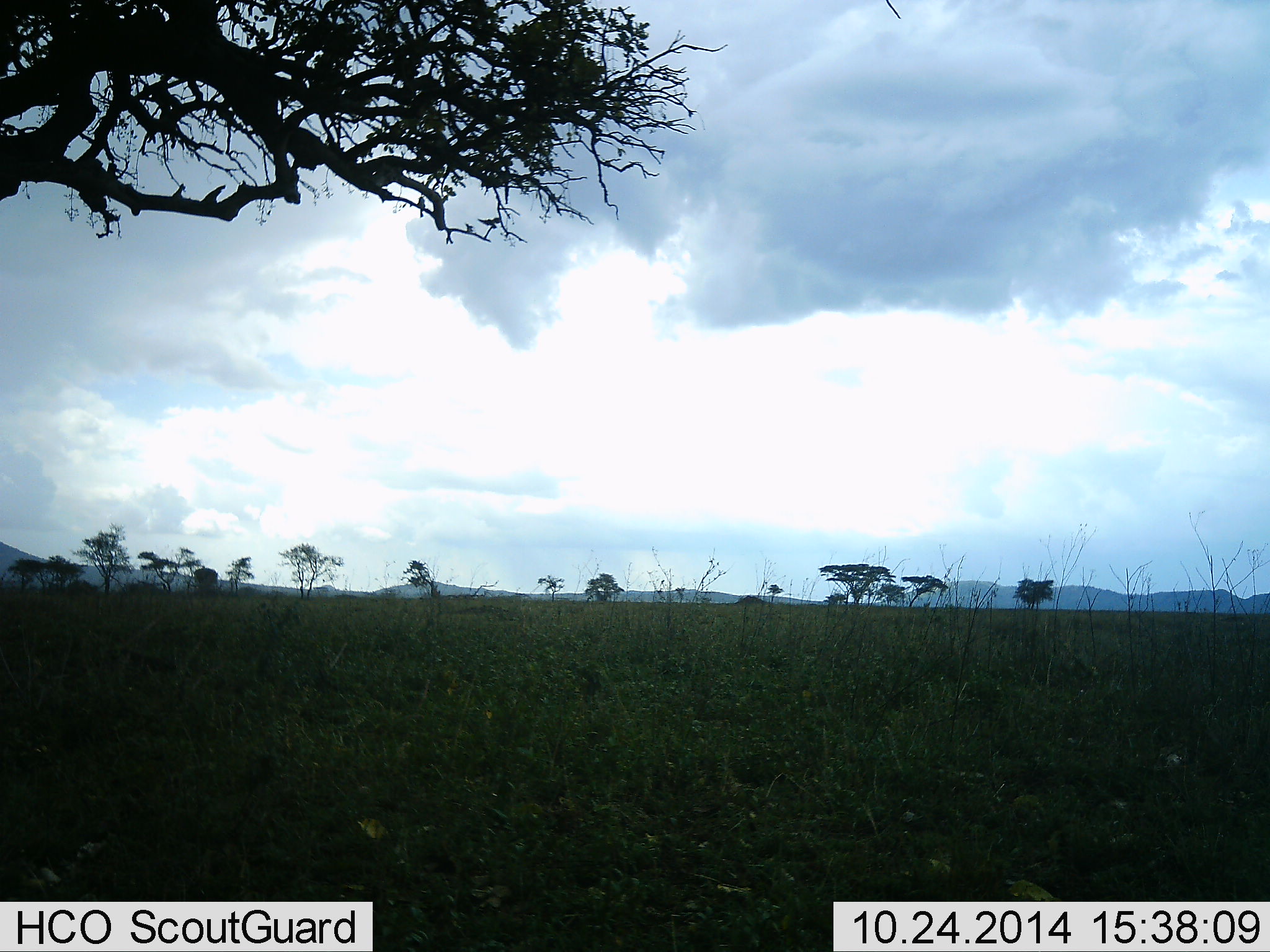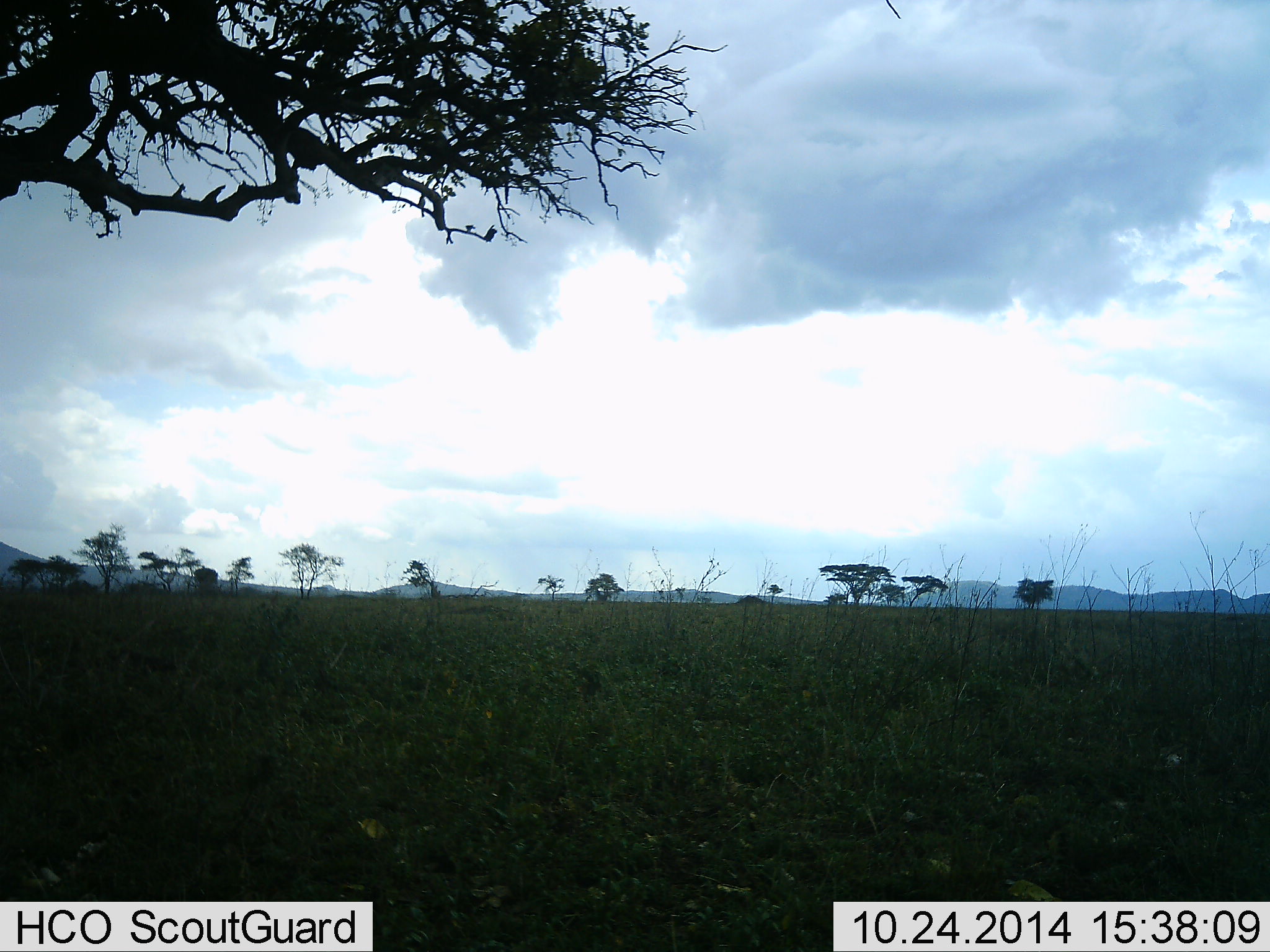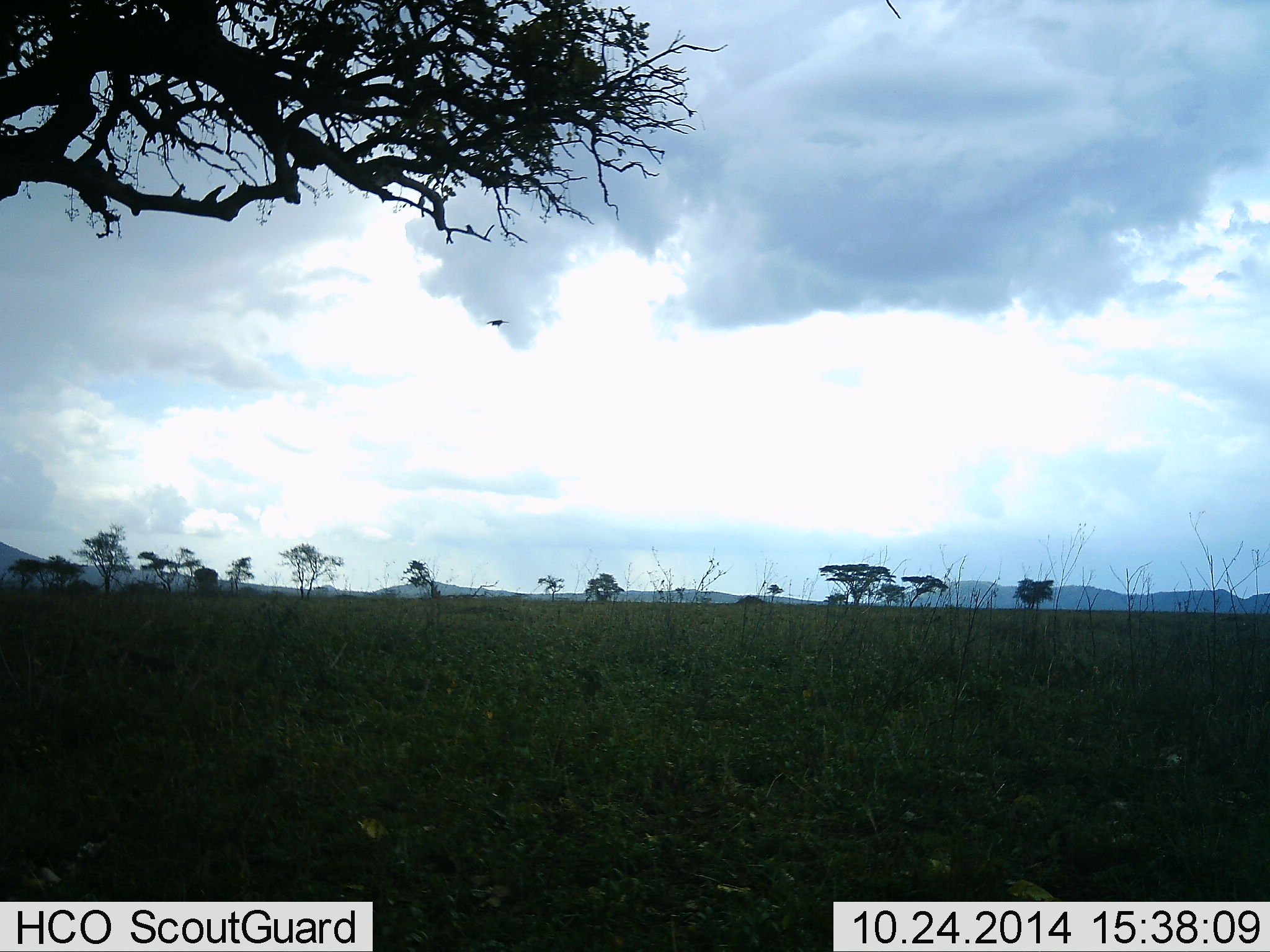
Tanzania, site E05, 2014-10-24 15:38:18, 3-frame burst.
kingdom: Animalia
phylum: Chordata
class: Aves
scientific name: Aves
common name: bird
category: otherbird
Otherbird (bird) (Aves), count 1. Behavior (volunteer vote fractions): standing 10%, resting 20%, moving 100%, interacting 10%. Young present (vote fraction): 0%. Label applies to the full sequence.